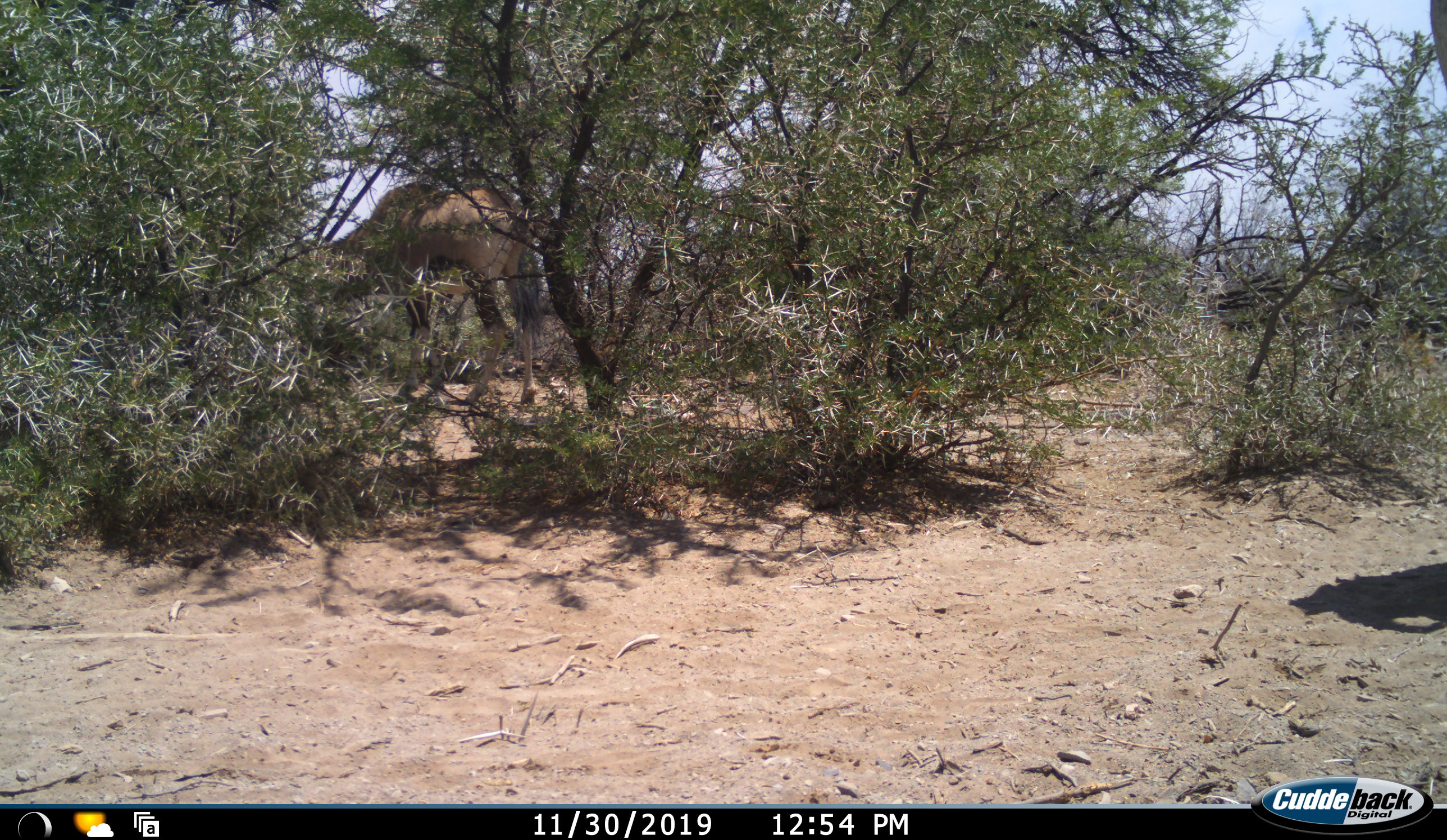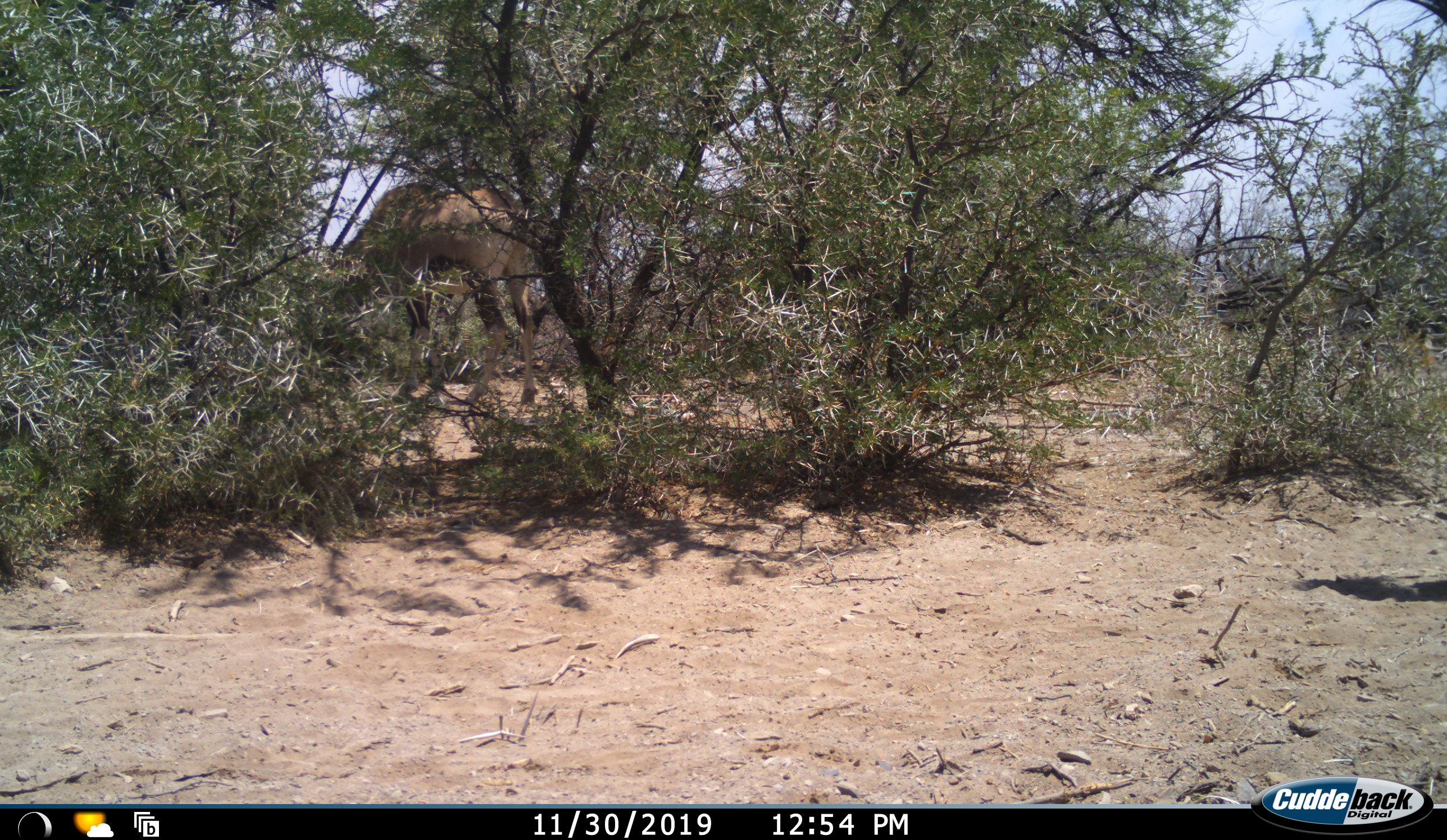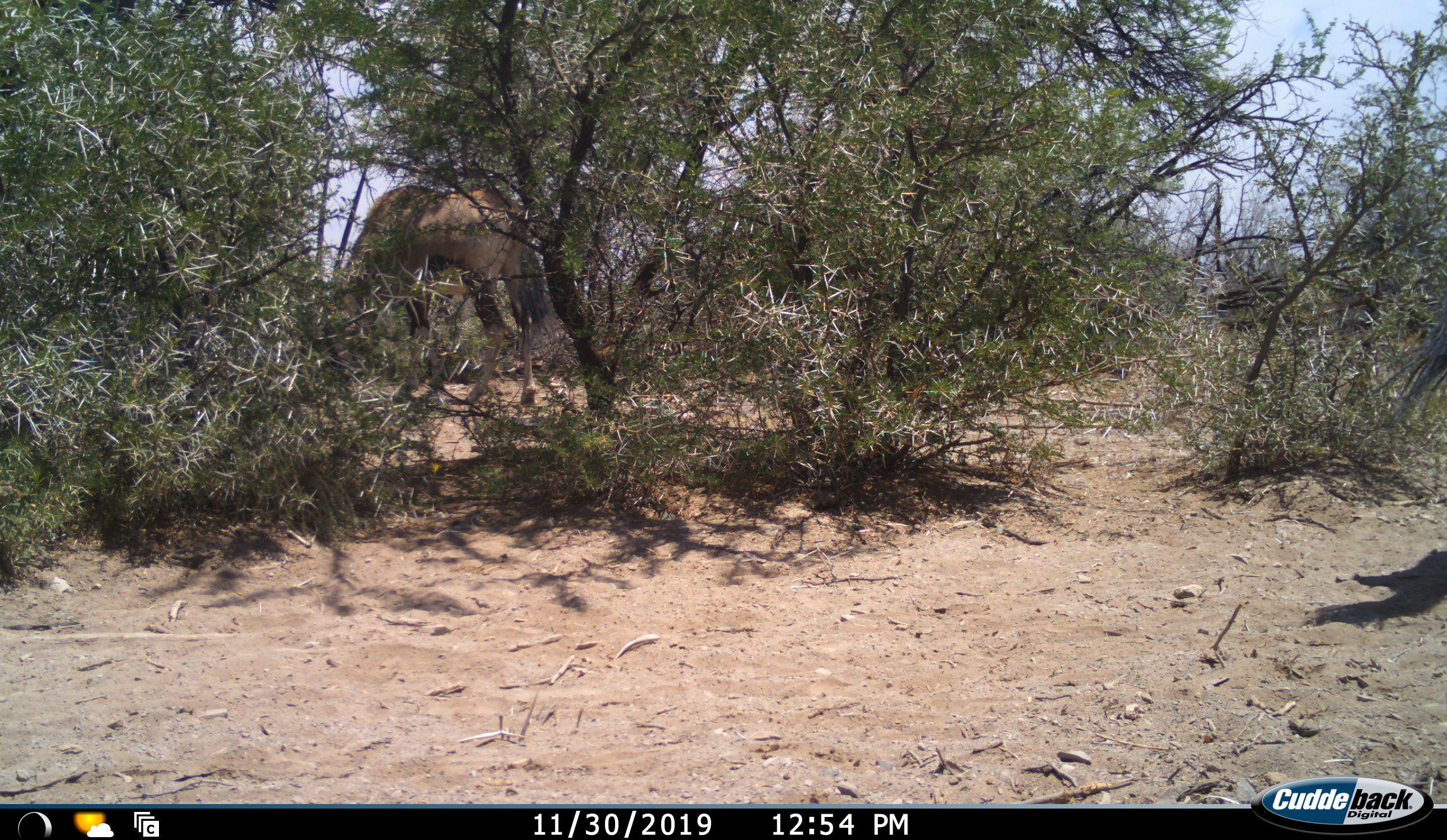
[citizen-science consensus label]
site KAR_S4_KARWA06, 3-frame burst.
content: unidentified animal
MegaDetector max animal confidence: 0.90